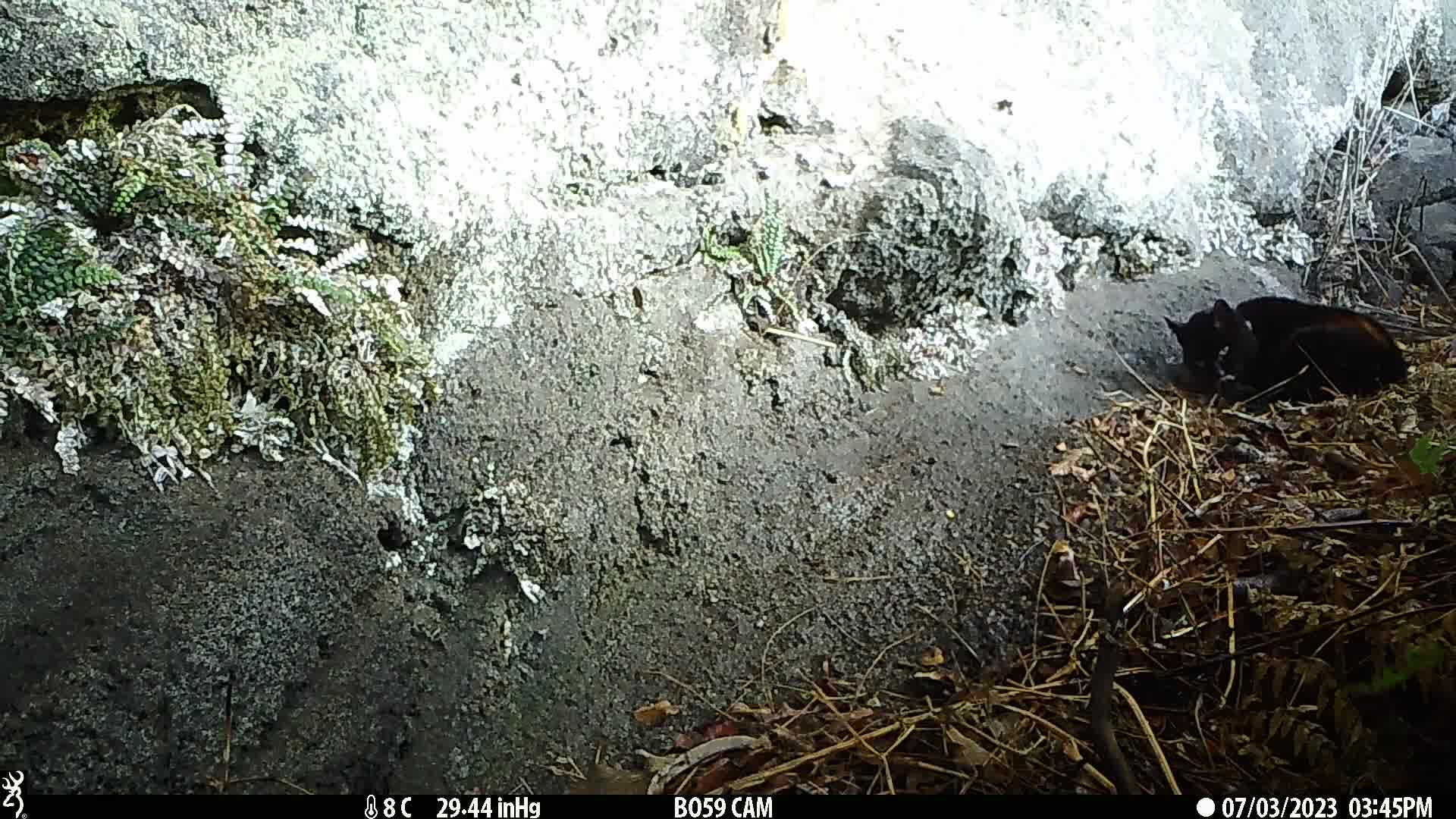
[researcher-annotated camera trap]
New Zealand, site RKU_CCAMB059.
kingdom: Animalia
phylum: Chordata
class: Mammalia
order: Carnivora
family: Felidae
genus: Felis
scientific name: Felis catus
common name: domestic cat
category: cat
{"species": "cat (domestic cat) (Felis catus)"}